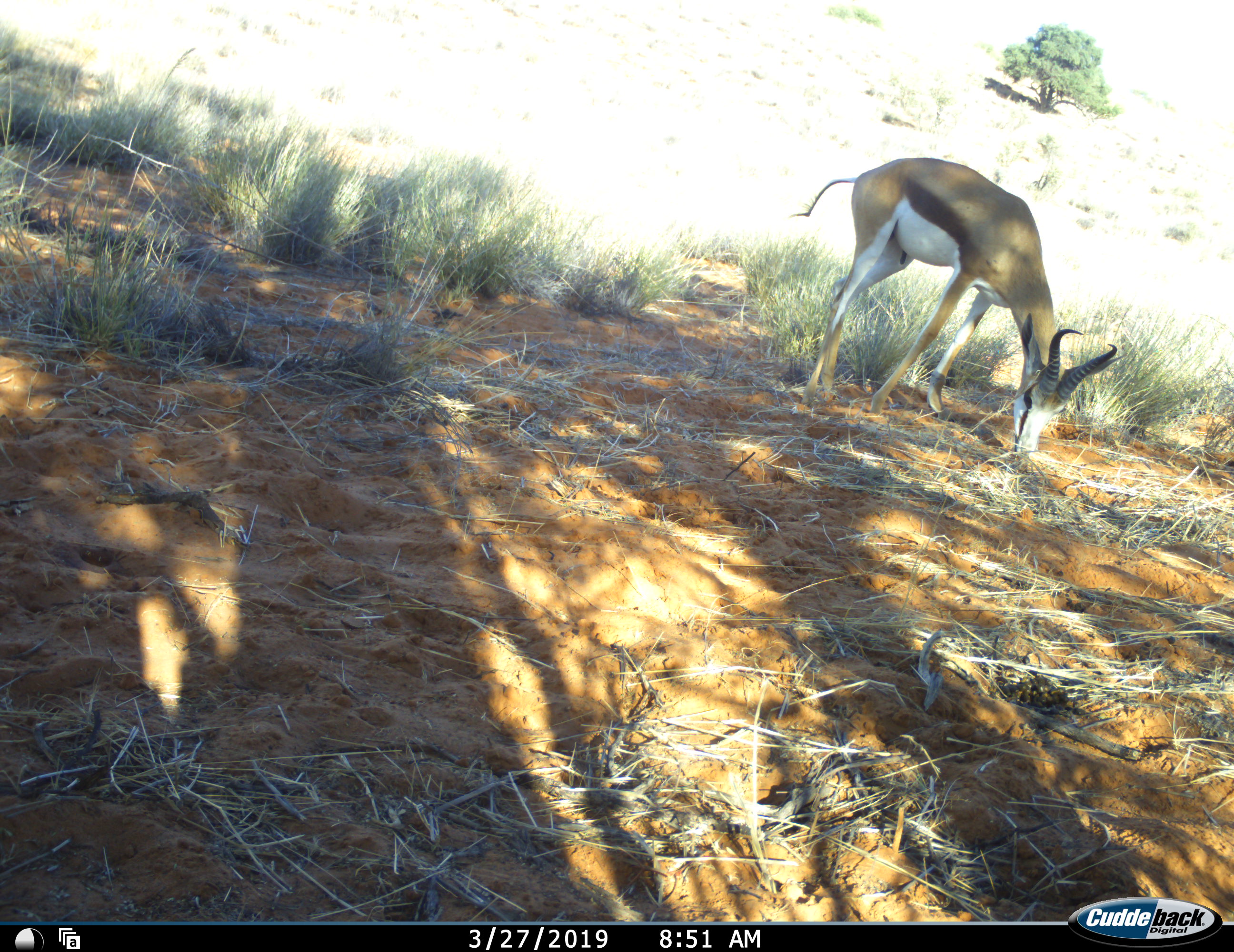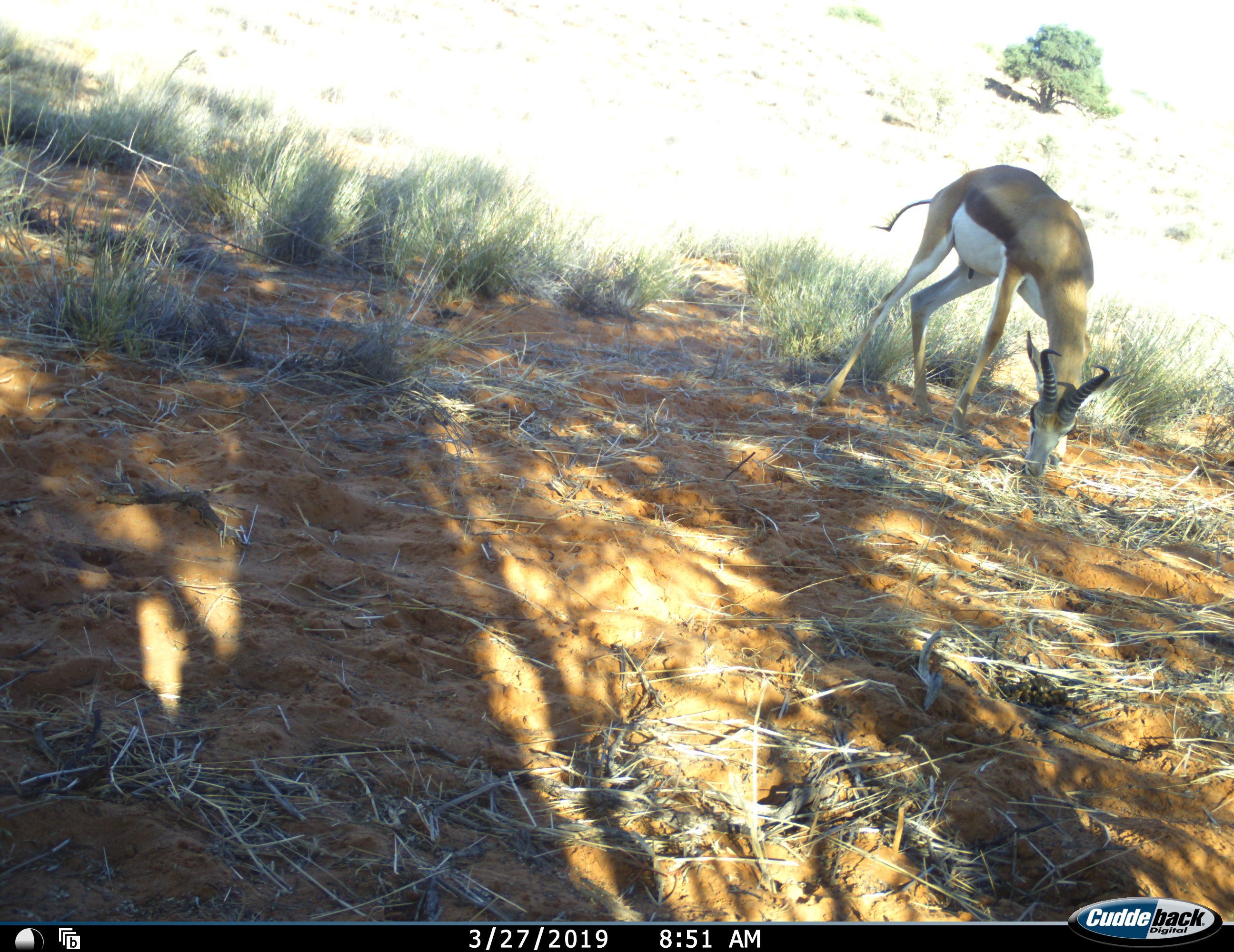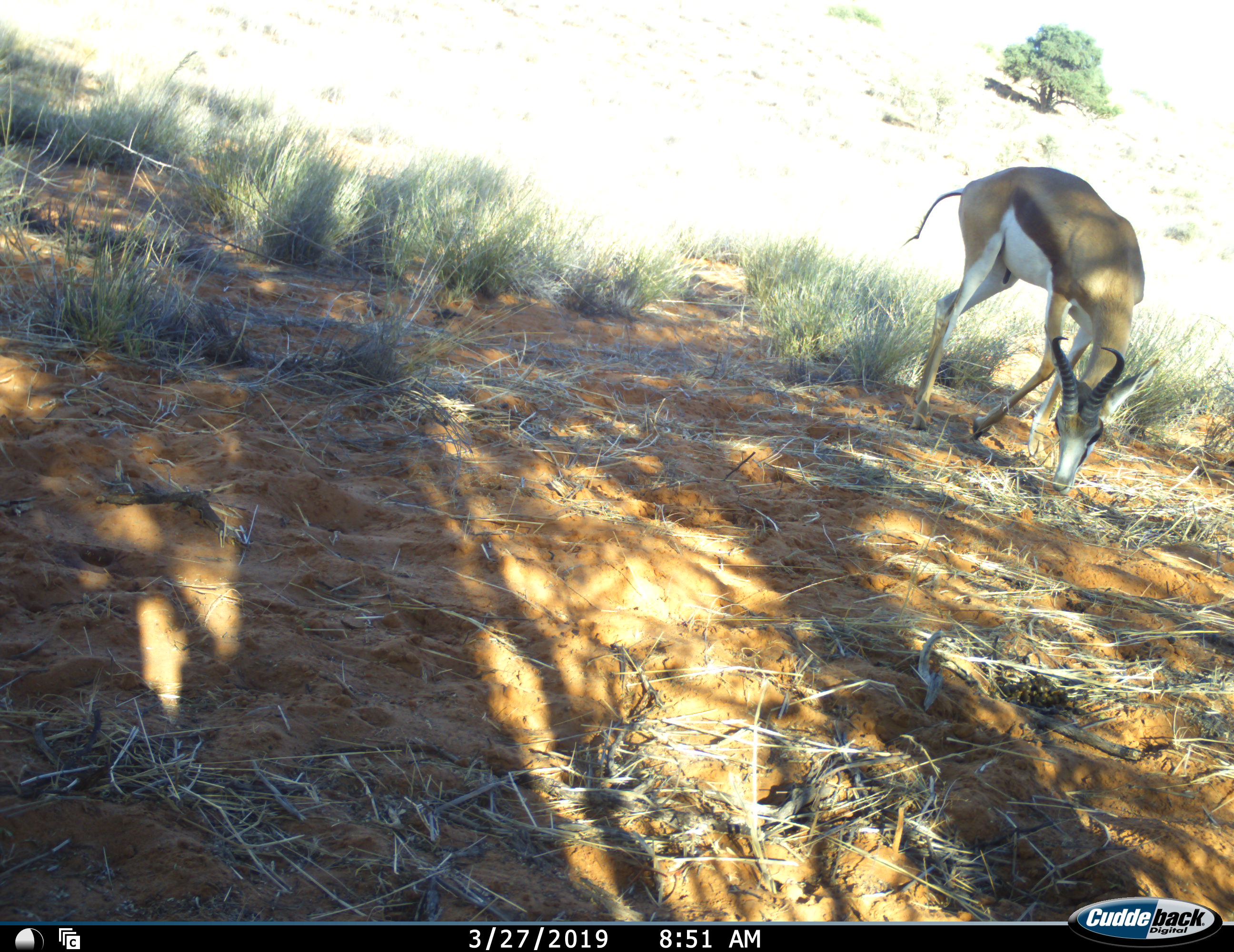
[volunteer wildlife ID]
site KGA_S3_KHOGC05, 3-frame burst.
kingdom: Animalia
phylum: Chordata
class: Mammalia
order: Artiodactyla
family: Bovidae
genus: Antidorcas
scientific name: Antidorcas marsupialis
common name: springbok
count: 1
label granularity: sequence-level